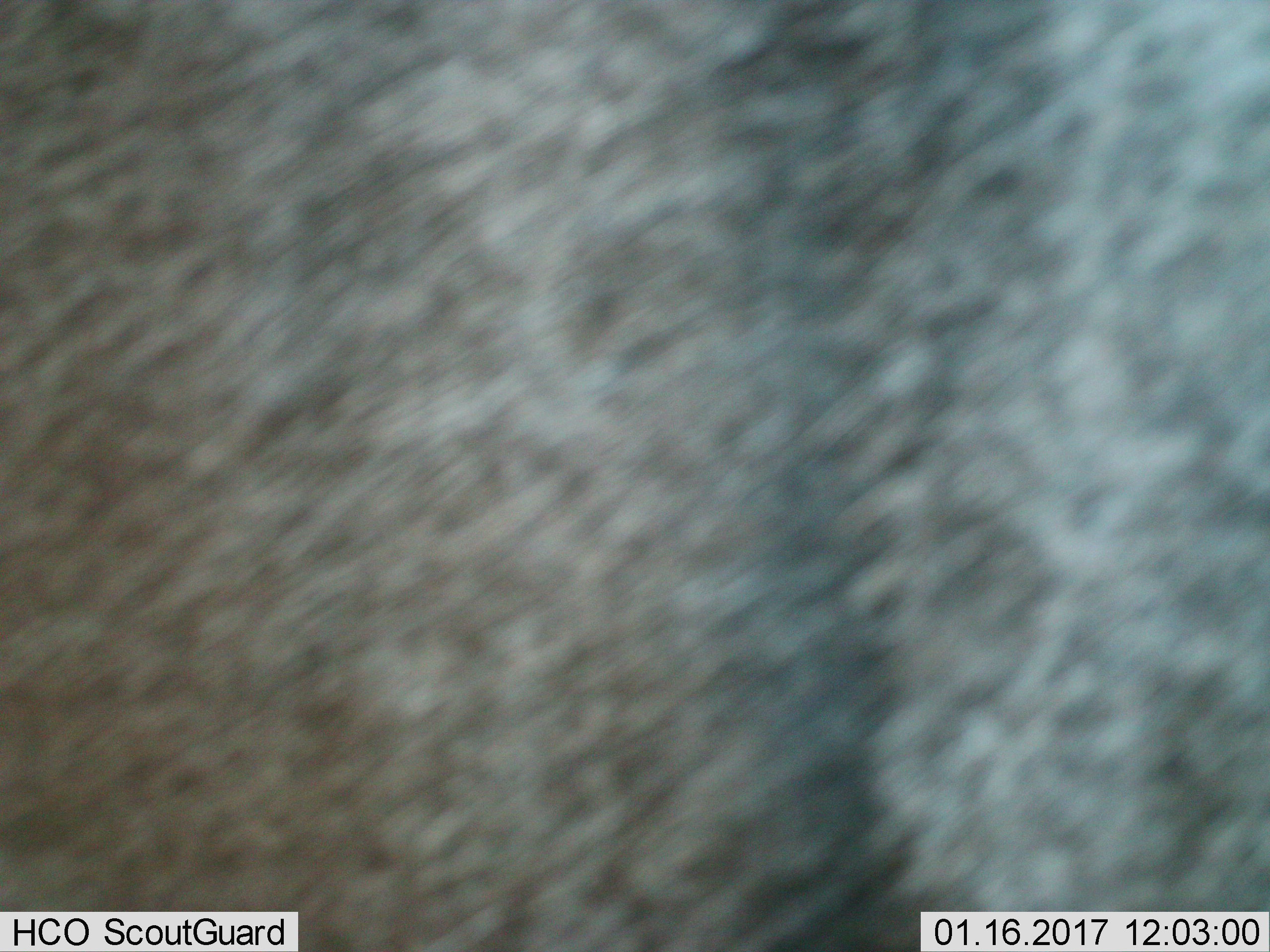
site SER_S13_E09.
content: unidentified animal